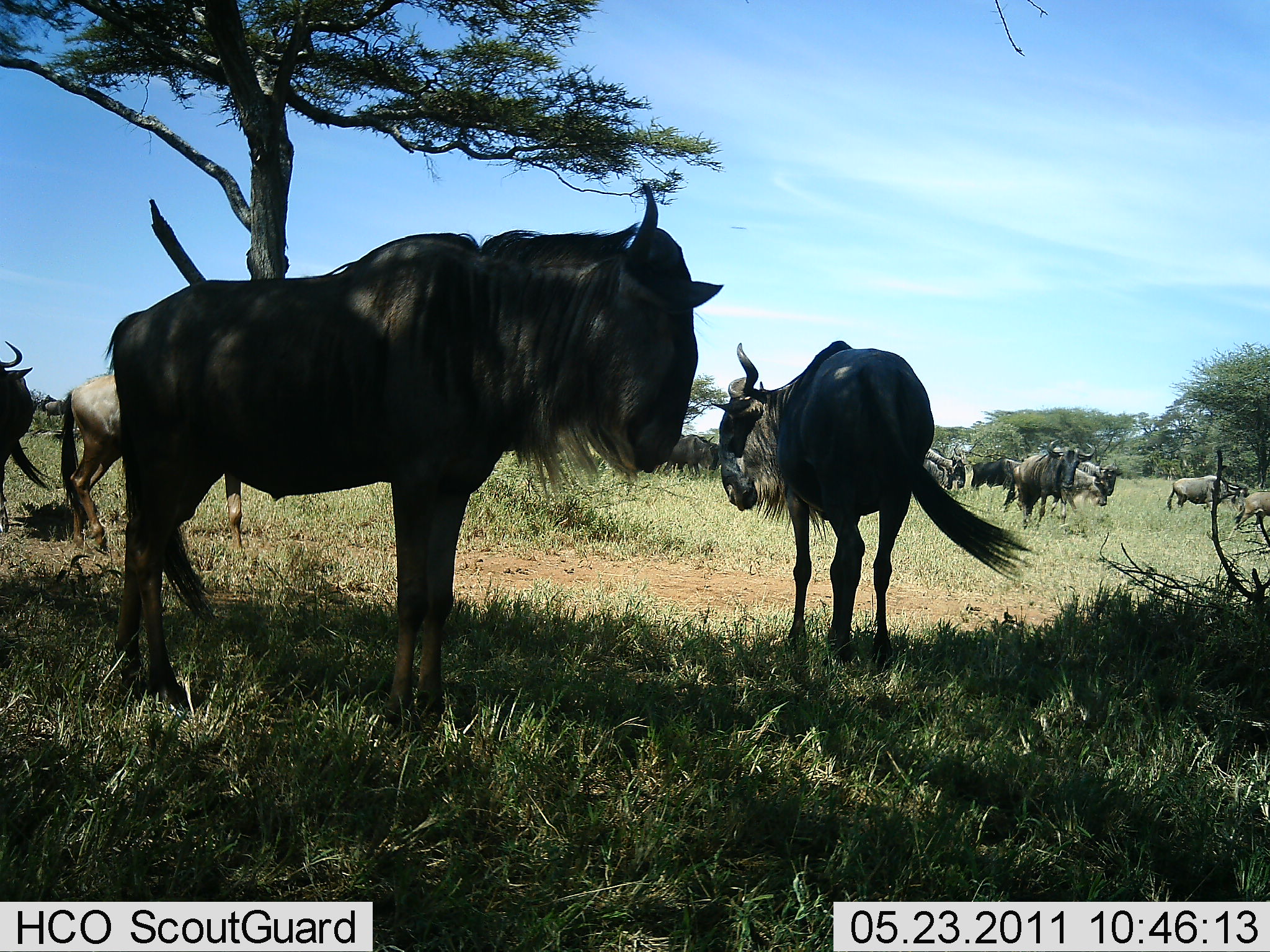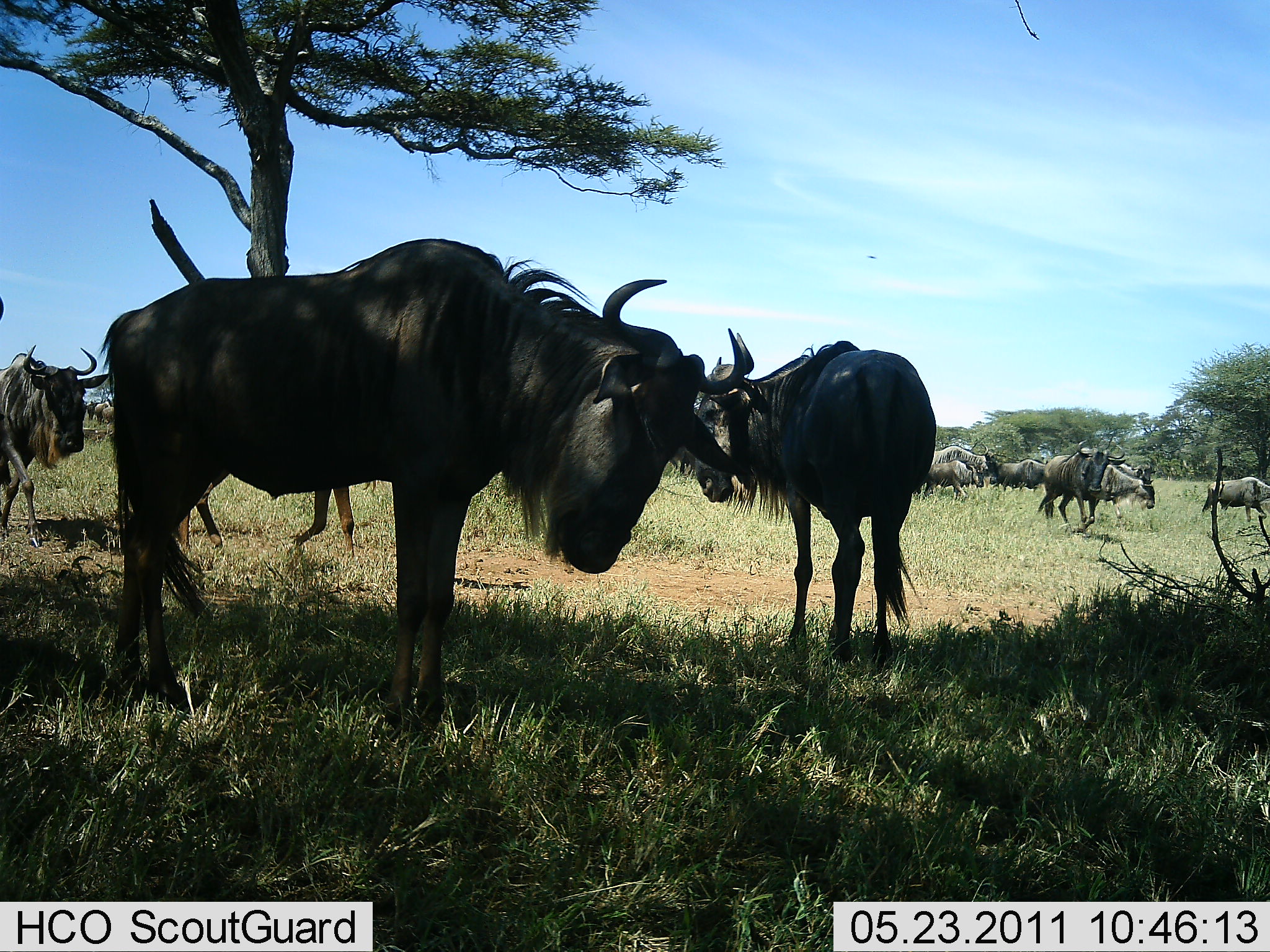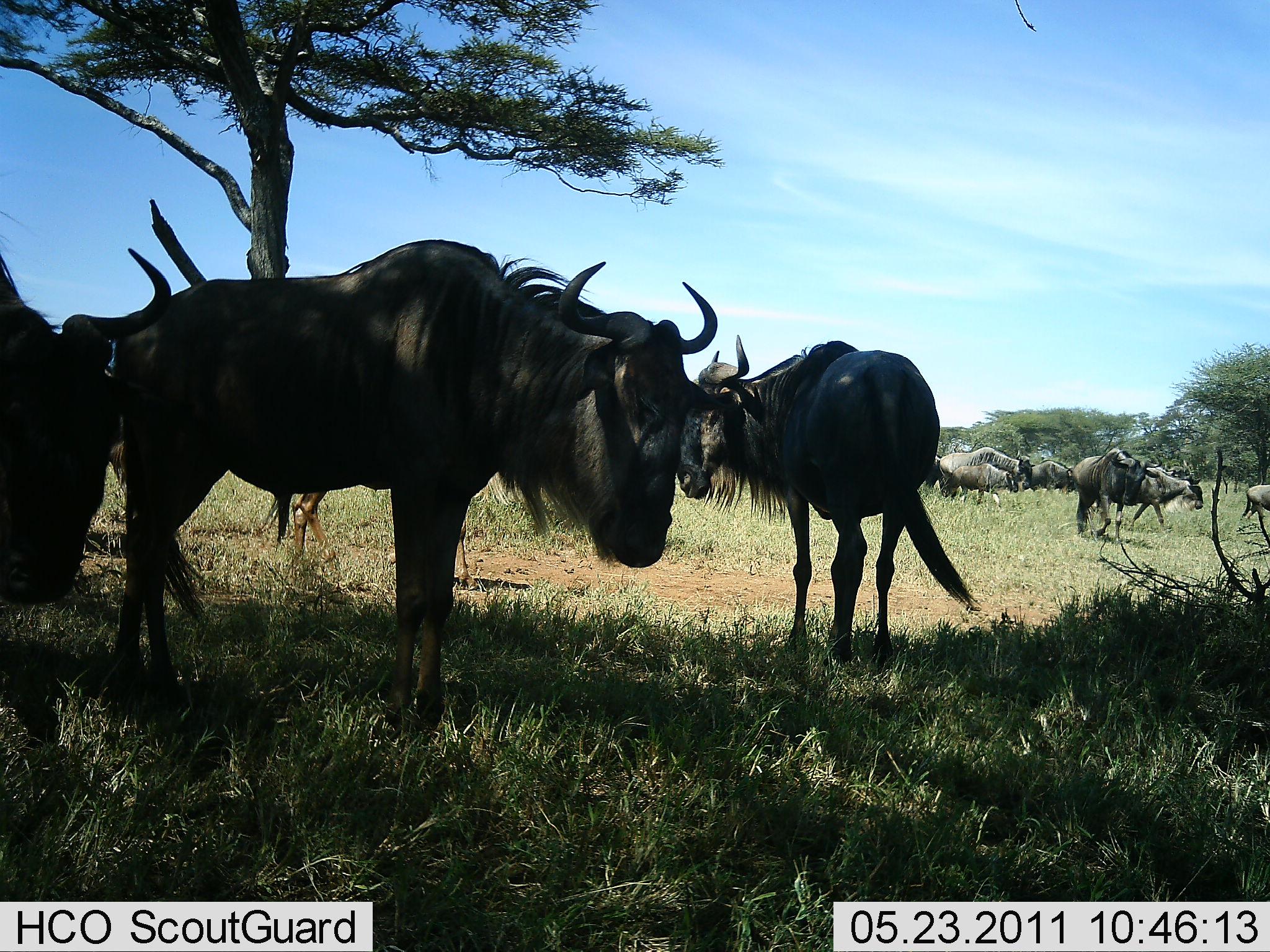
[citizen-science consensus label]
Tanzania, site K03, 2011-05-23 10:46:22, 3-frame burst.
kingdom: Animalia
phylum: Chordata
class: Mammalia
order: Artiodactyla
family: Bovidae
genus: Connochaetes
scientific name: Connochaetes taurinus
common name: blue wildebeest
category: wildebeest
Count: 11-50.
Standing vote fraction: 69%.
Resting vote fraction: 8%.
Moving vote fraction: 77%.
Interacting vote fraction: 0%.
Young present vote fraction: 0%.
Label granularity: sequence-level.